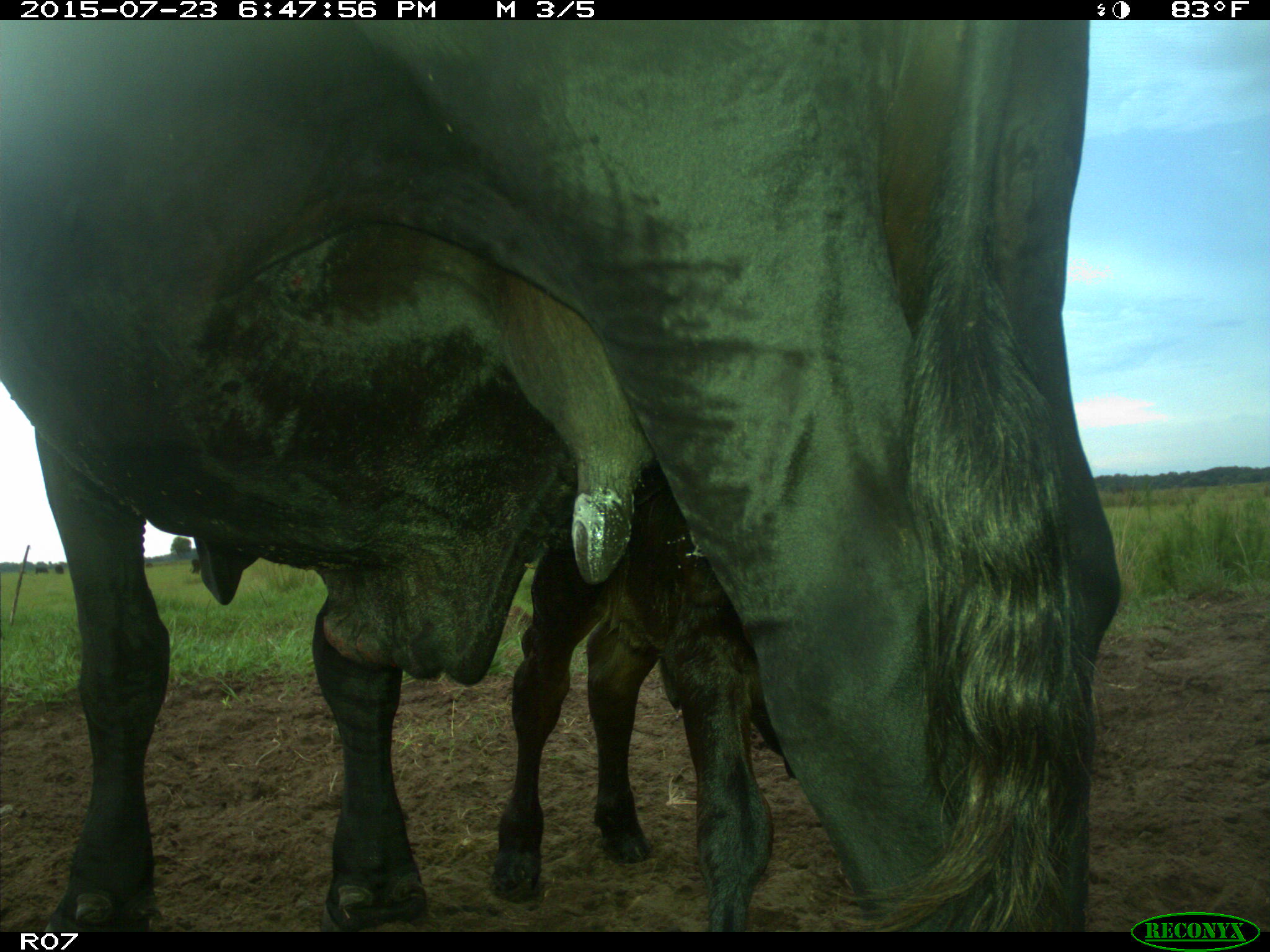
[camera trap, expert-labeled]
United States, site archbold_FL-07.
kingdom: Animalia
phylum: Chordata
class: Mammalia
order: Artiodactyla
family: Bovidae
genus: Bos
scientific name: Bos taurus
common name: domestic cow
Bos taurus (domestic cow).